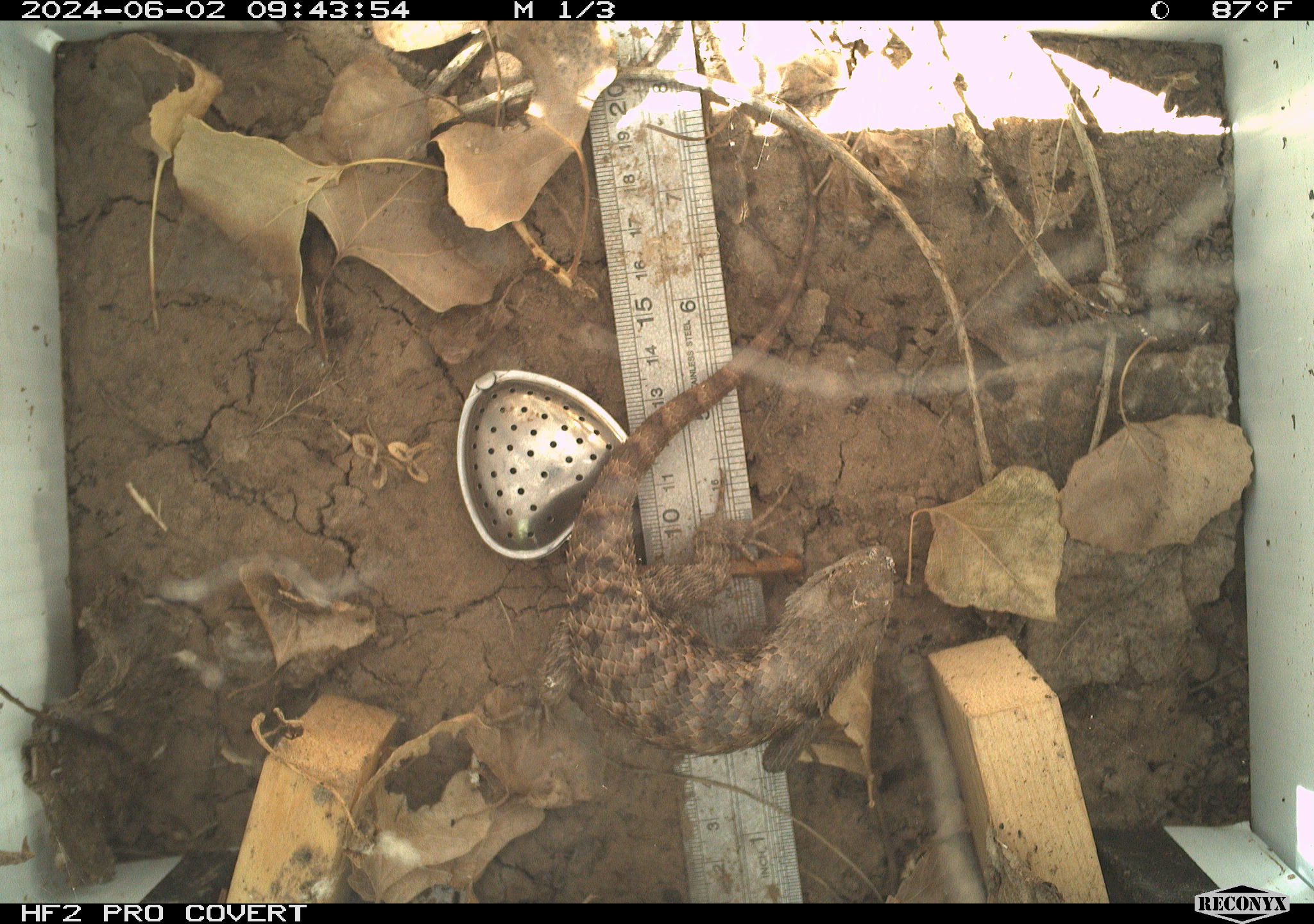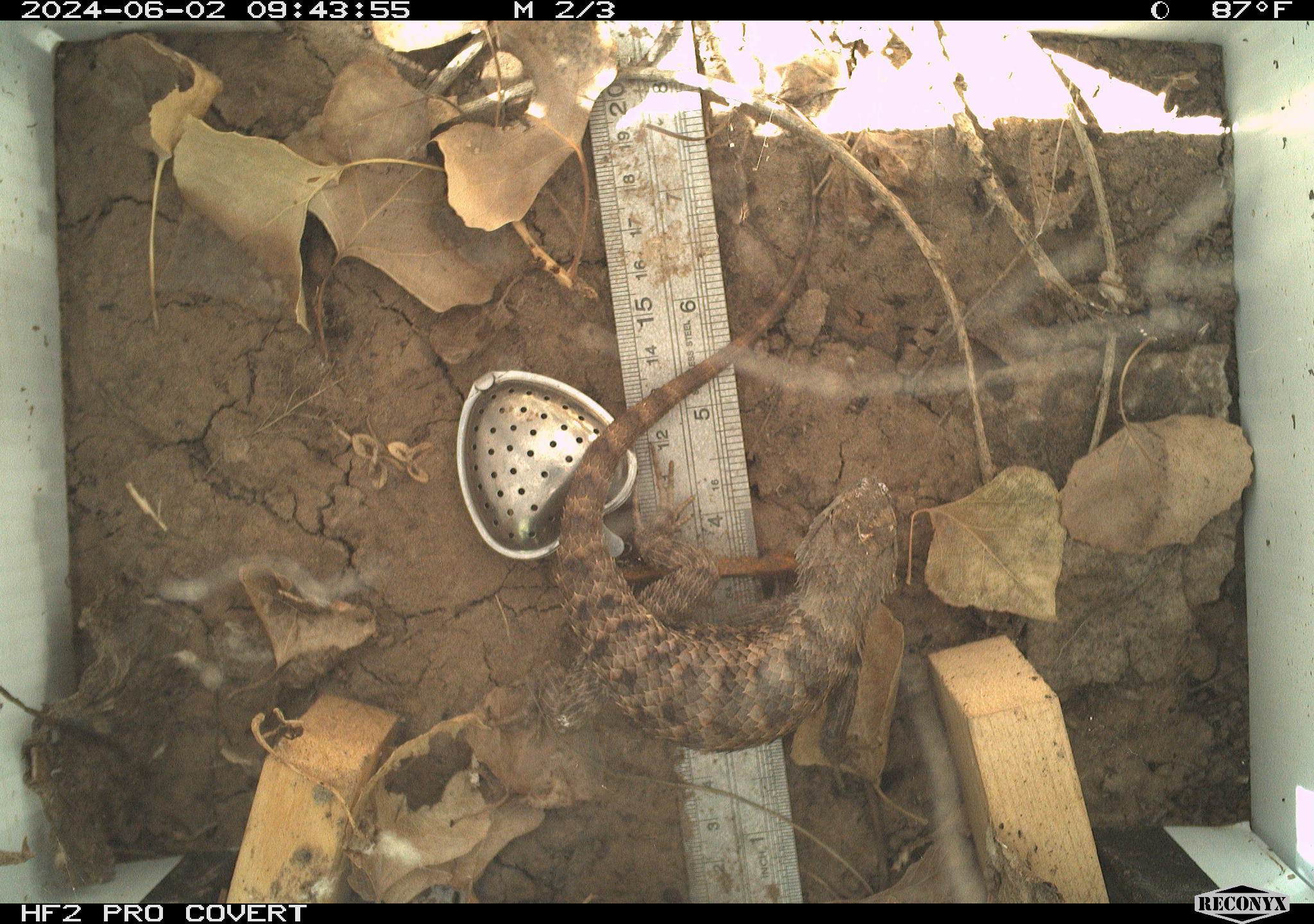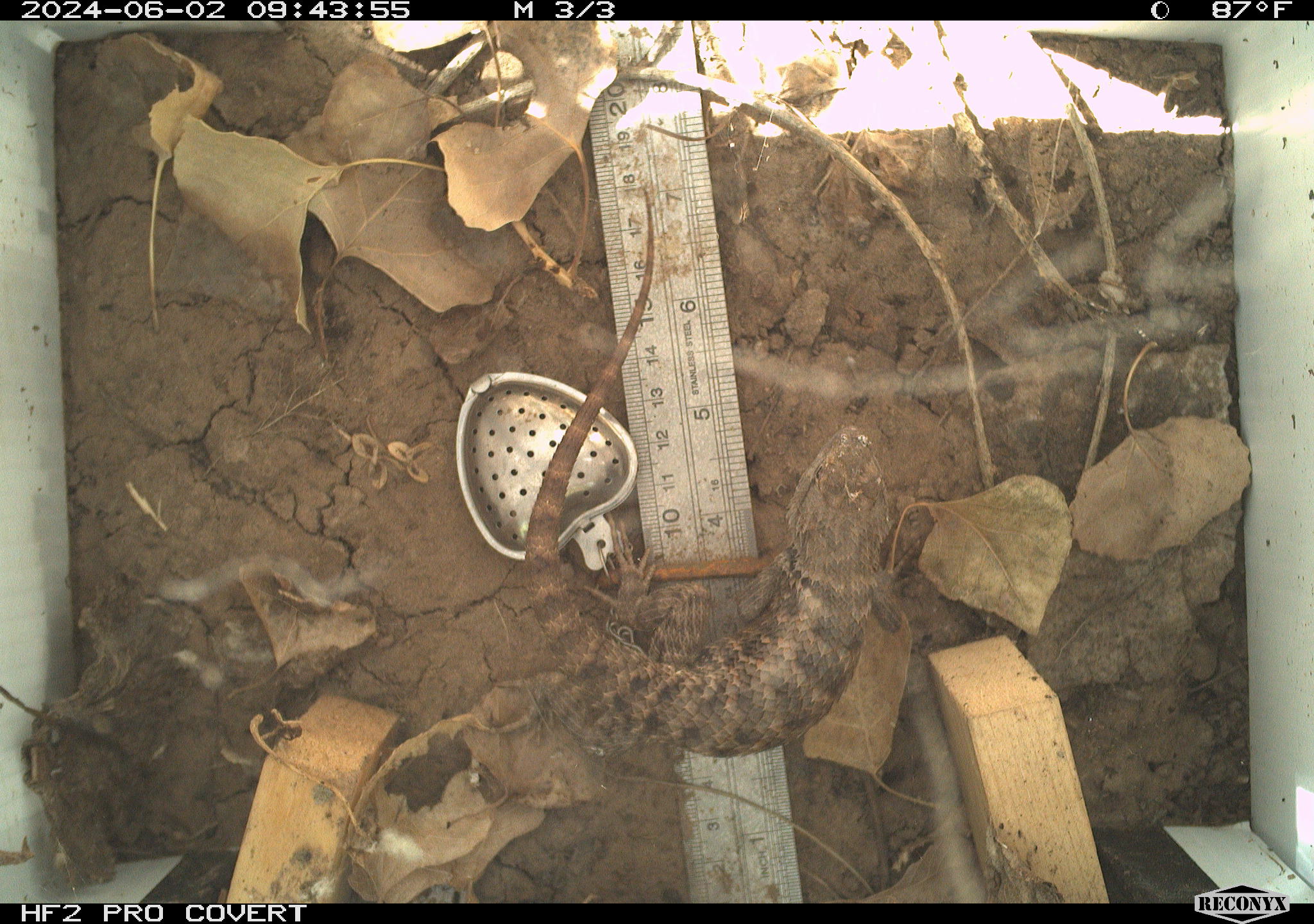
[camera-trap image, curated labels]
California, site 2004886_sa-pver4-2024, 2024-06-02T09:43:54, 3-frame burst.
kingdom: Animalia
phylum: Chordata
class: Reptilia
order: Squamata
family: Phrynosomatidae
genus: Sceloporus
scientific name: Sceloporus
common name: spiny lizards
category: sceloporus species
Sceloporus species (spiny lizards) (Sceloporus).